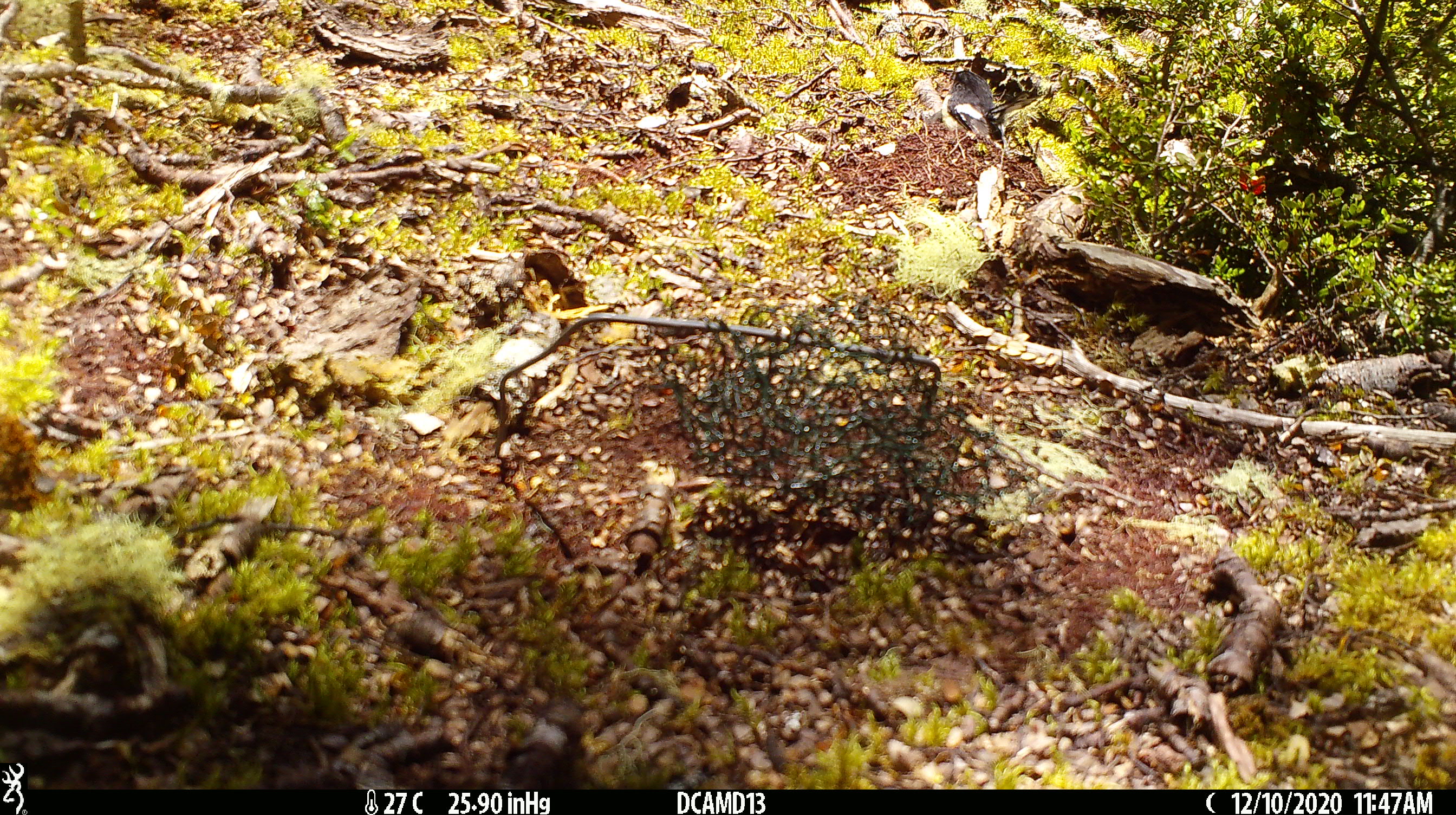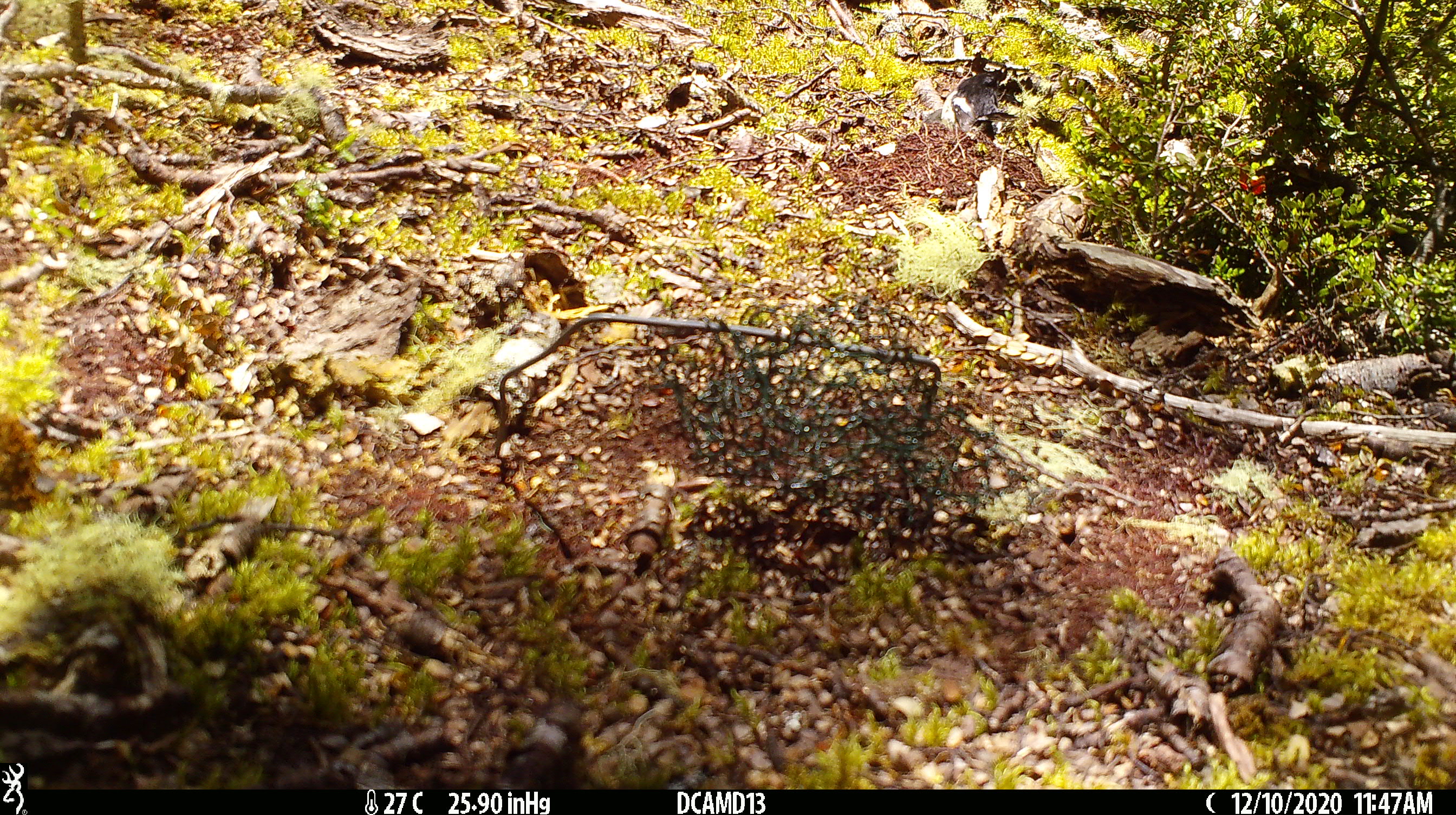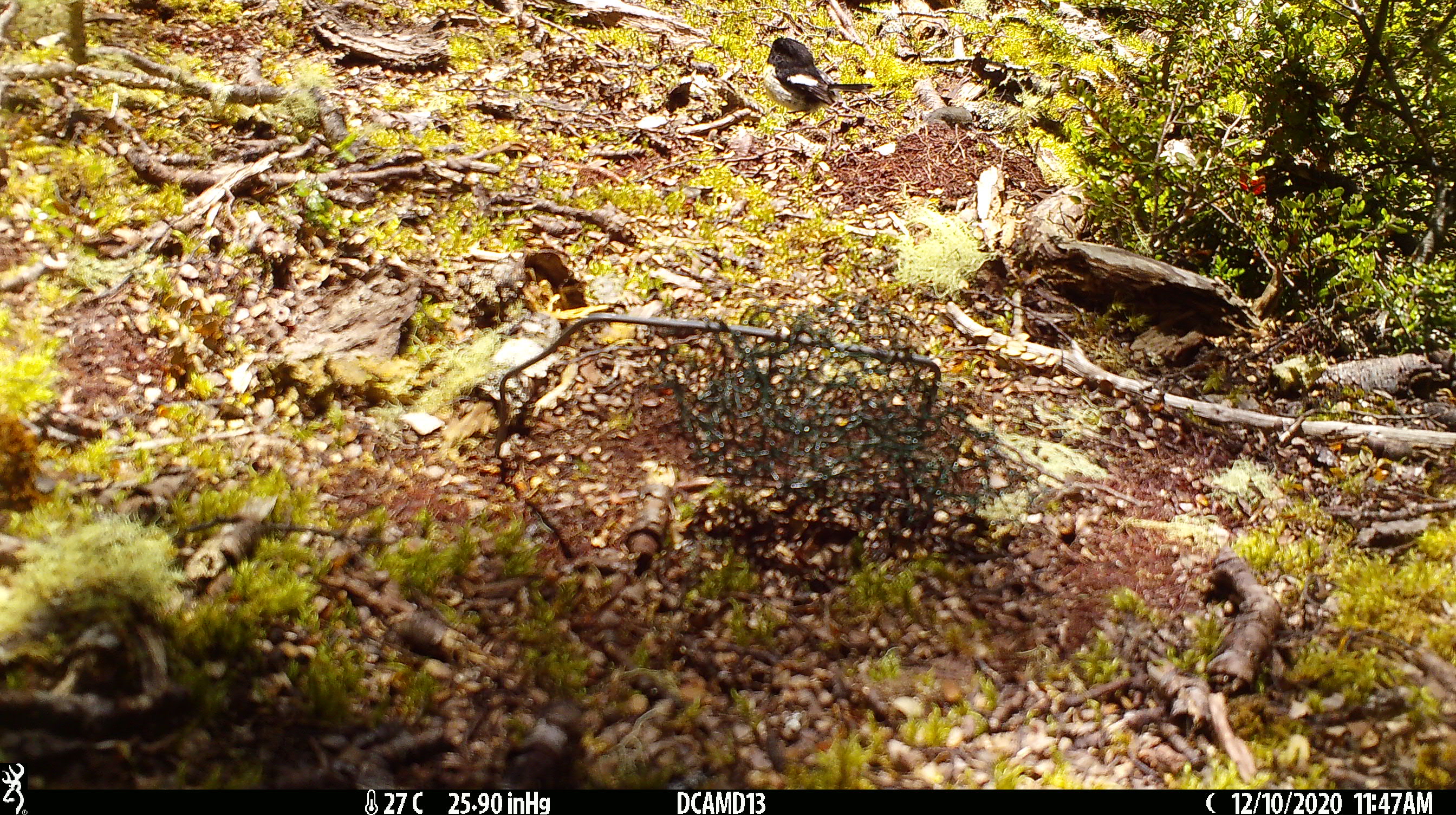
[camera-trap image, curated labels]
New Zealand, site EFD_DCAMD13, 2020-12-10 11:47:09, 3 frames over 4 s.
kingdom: Animalia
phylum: Chordata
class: Aves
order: Passeriformes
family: Petroicidae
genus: Petroica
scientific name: Petroica macrocephala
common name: tomtit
Tomtit (Petroica macrocephala).